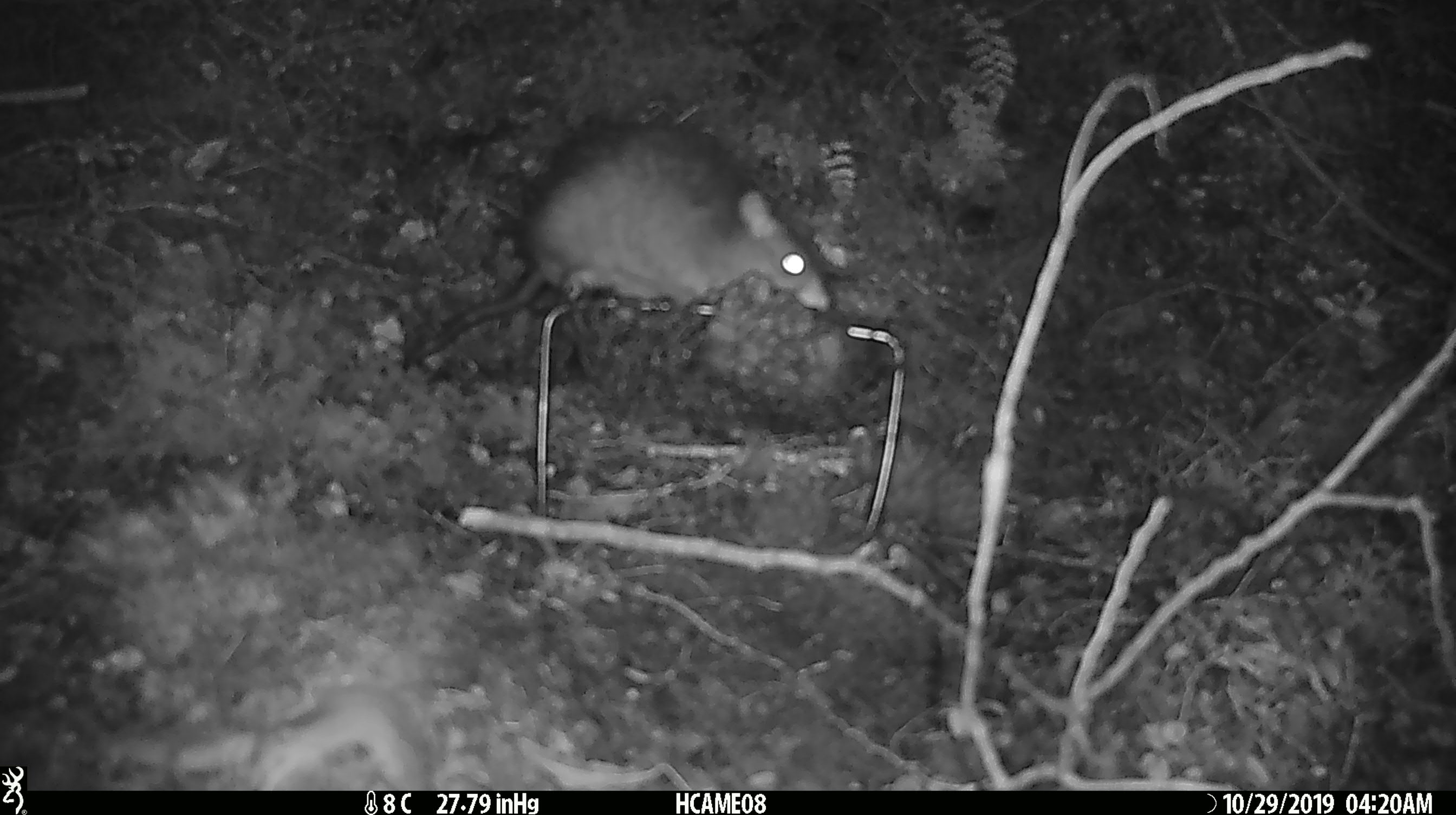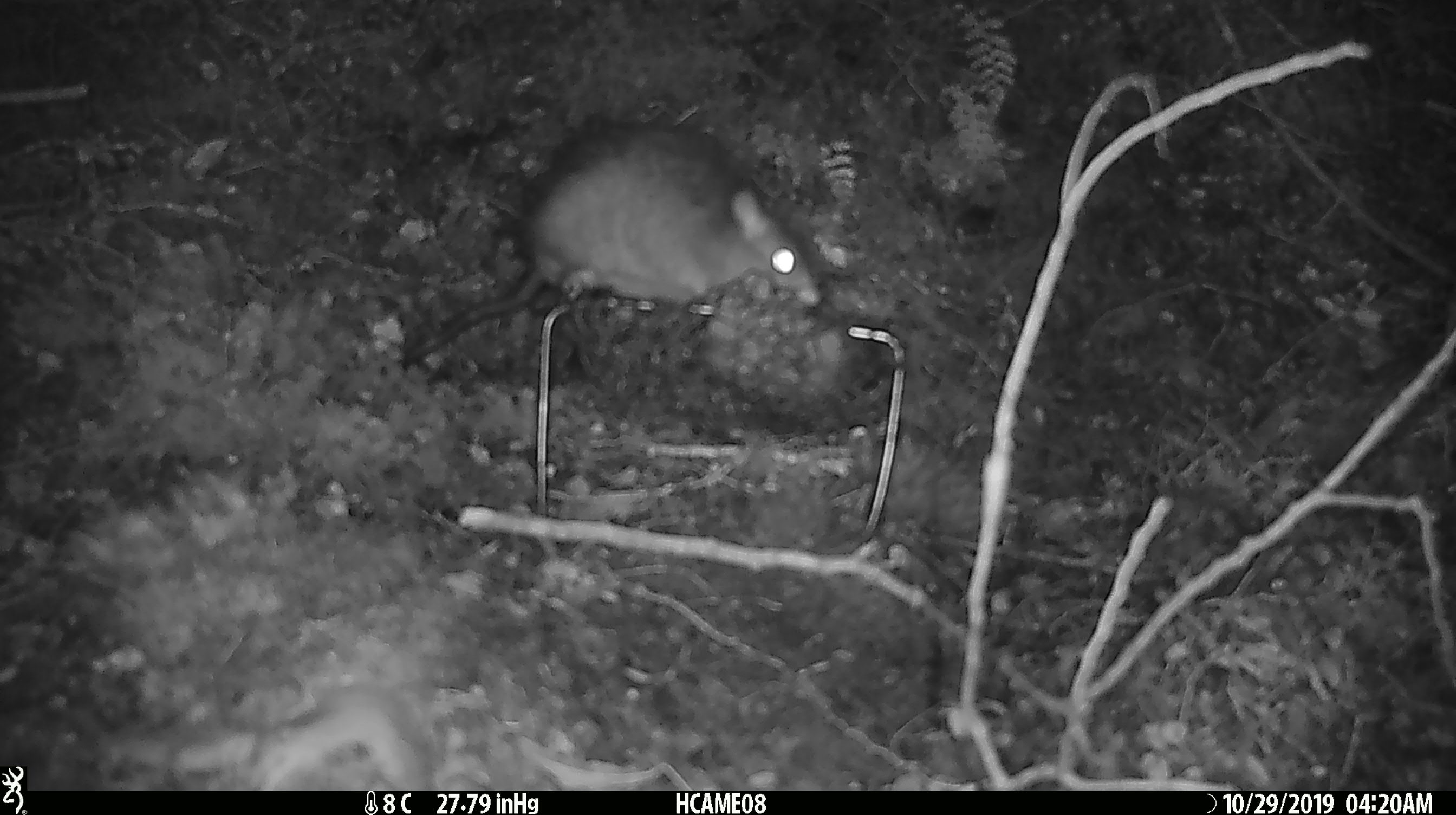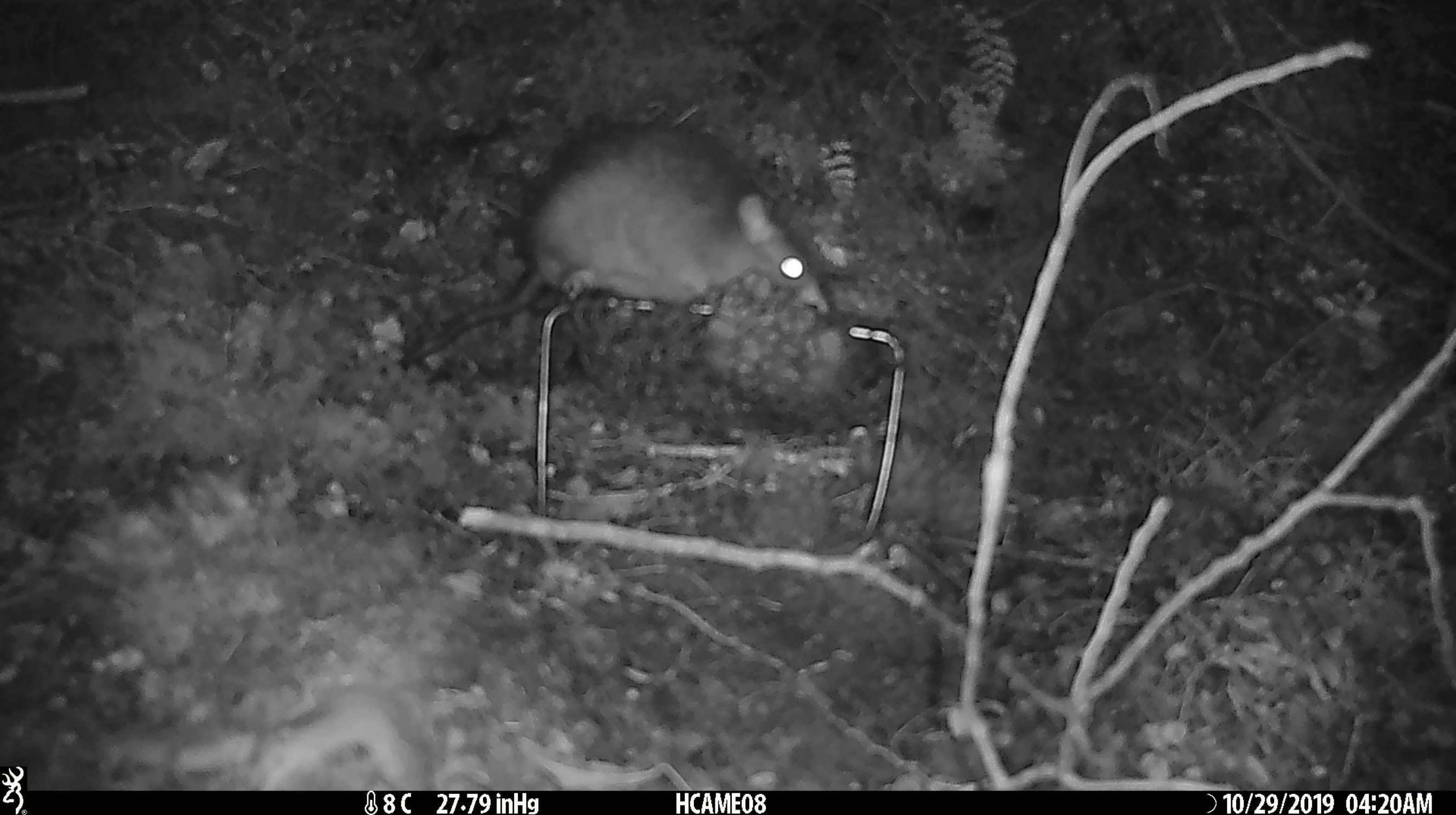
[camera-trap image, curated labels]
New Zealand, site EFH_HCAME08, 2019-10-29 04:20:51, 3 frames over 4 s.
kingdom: Animalia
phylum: Chordata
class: Mammalia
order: Rodentia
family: Muridae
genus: Rattus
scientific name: Rattus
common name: rat